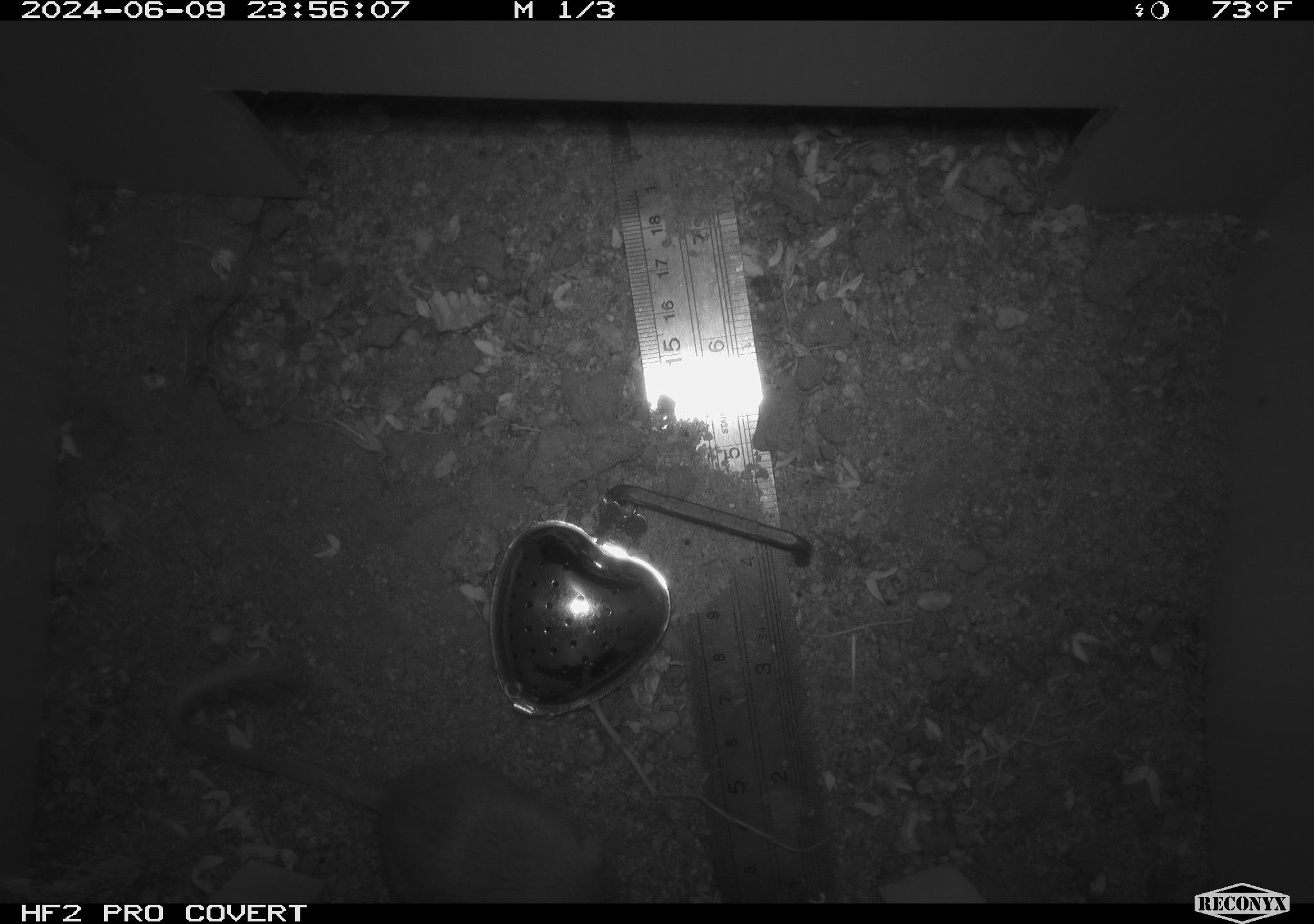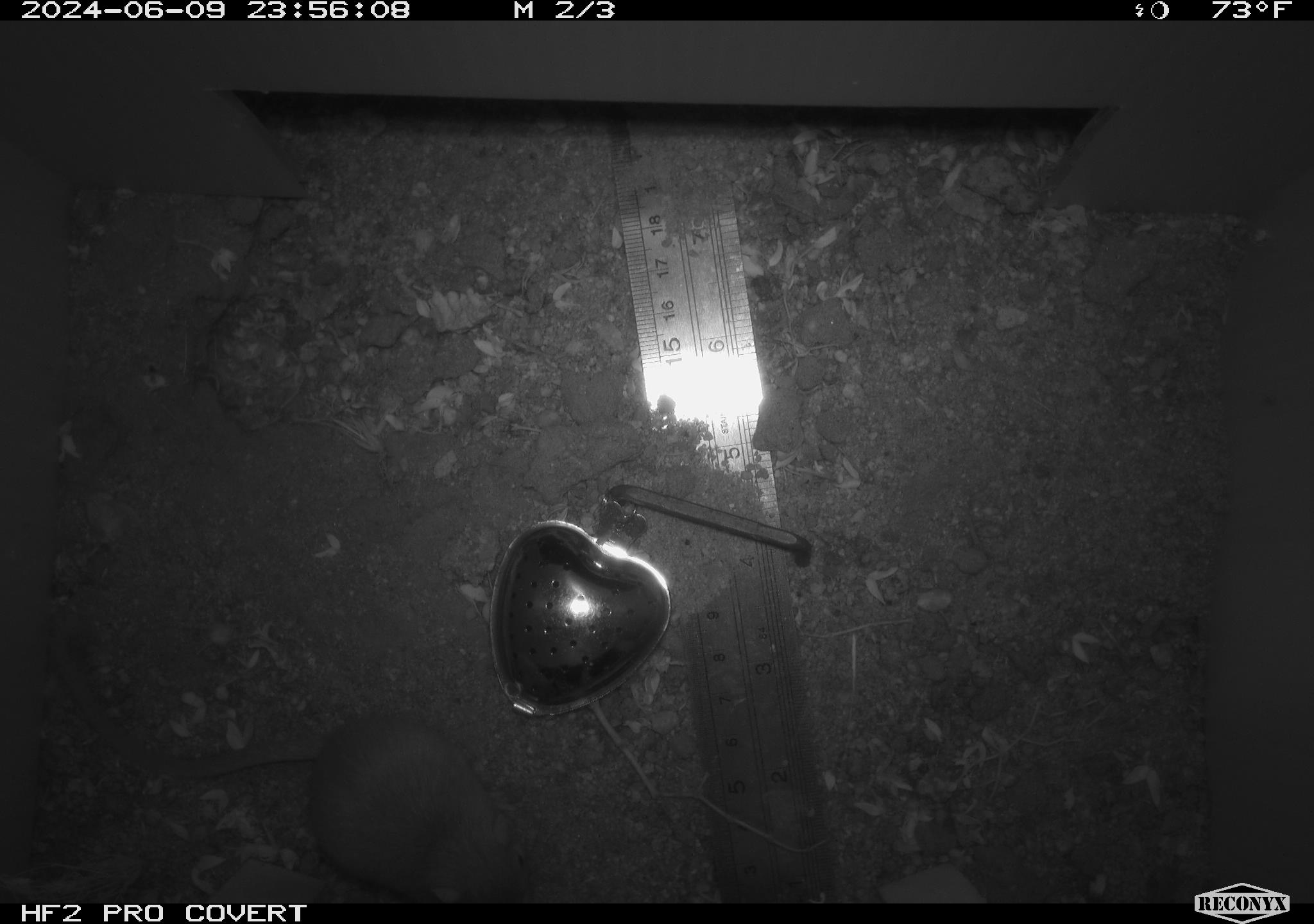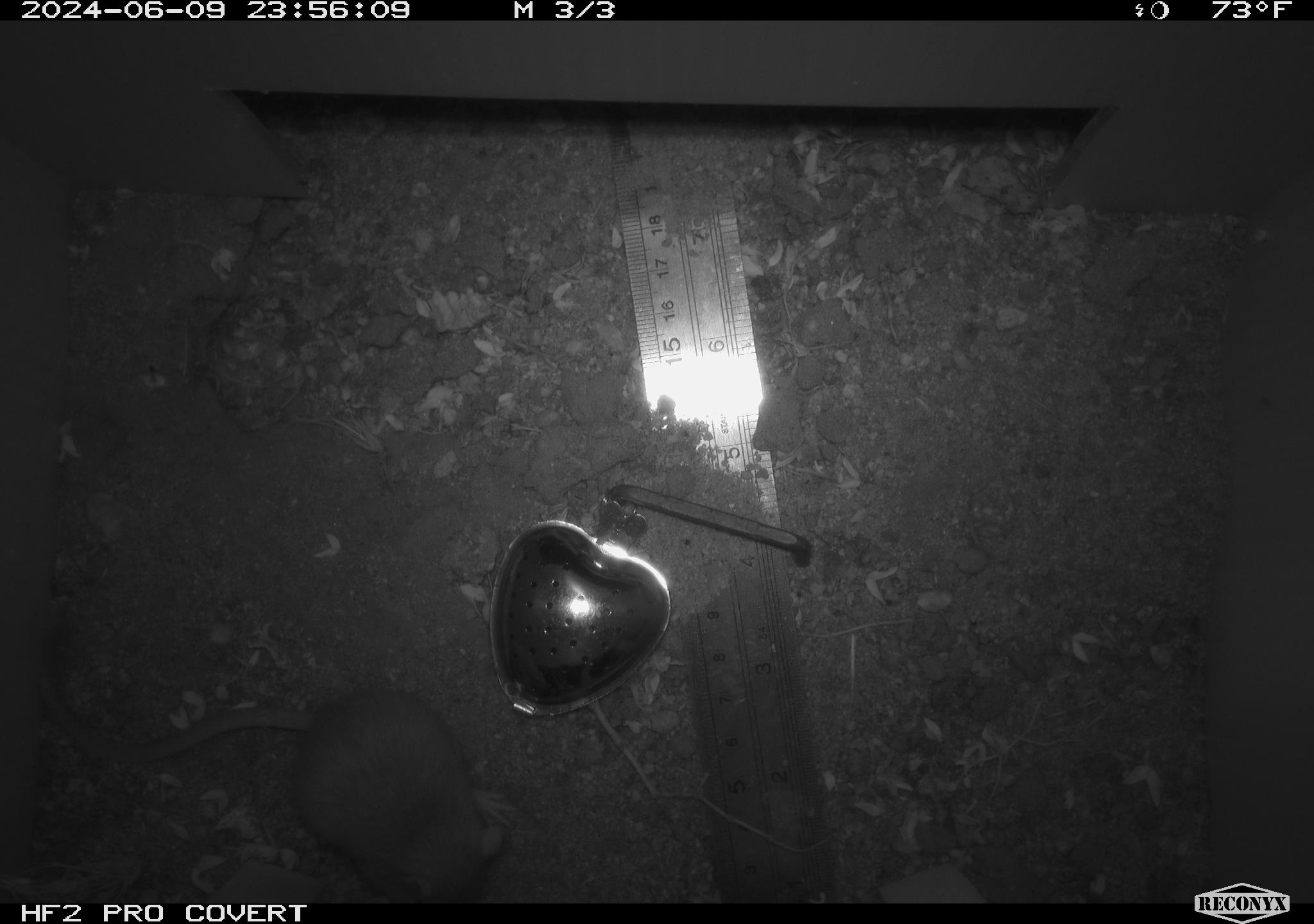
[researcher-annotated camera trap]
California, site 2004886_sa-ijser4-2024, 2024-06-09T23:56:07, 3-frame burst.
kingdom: Animalia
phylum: Chordata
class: Mammalia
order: Rodentia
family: Heteromyidae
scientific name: Heteromyidae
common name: kangaroo rats and pocket mice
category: heteromyidae family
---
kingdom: Animalia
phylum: Chordata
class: Mammalia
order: Rodentia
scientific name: Rodentia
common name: woodrat or rat or mouse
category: woodrat or rat or mouse species